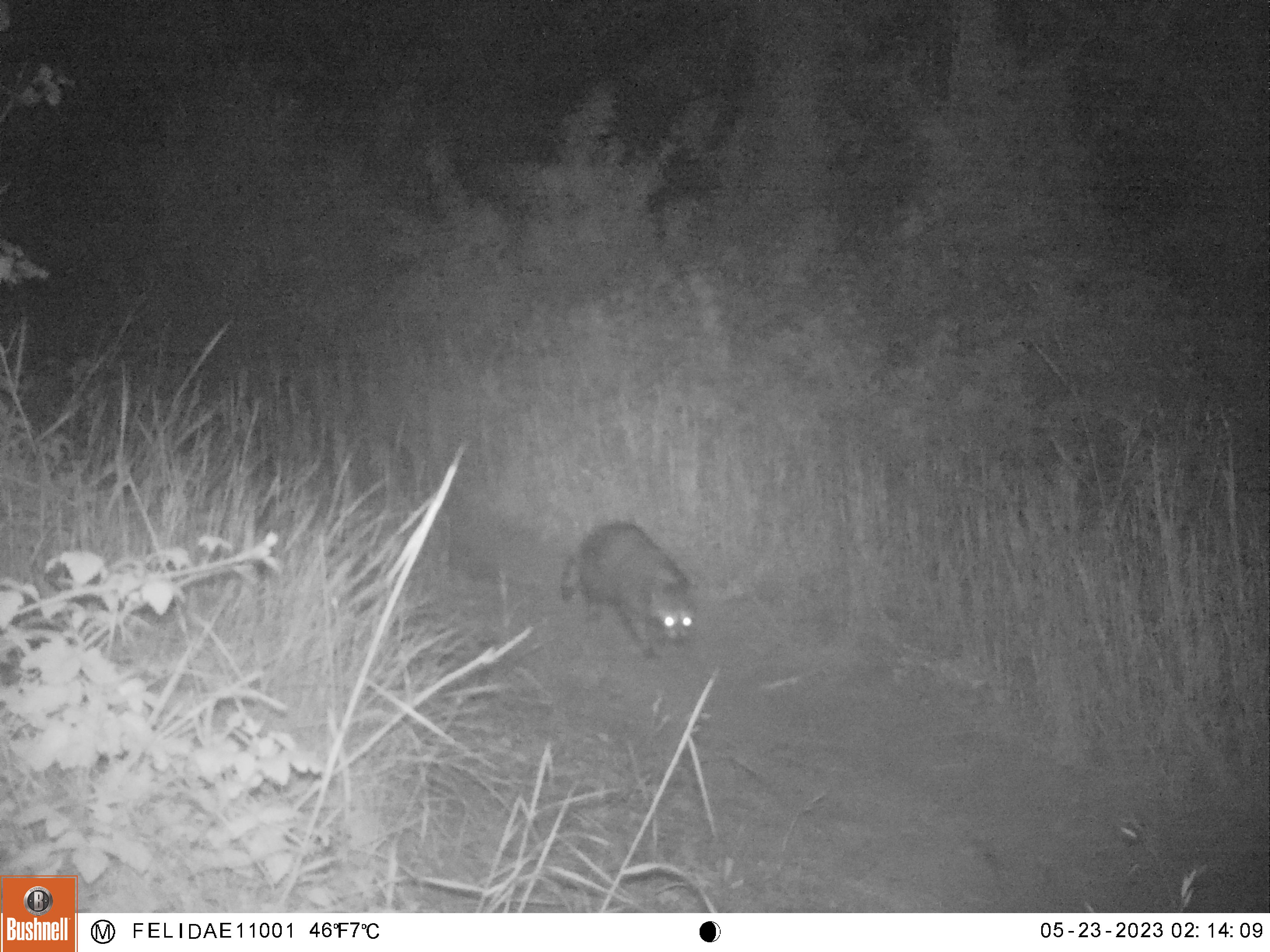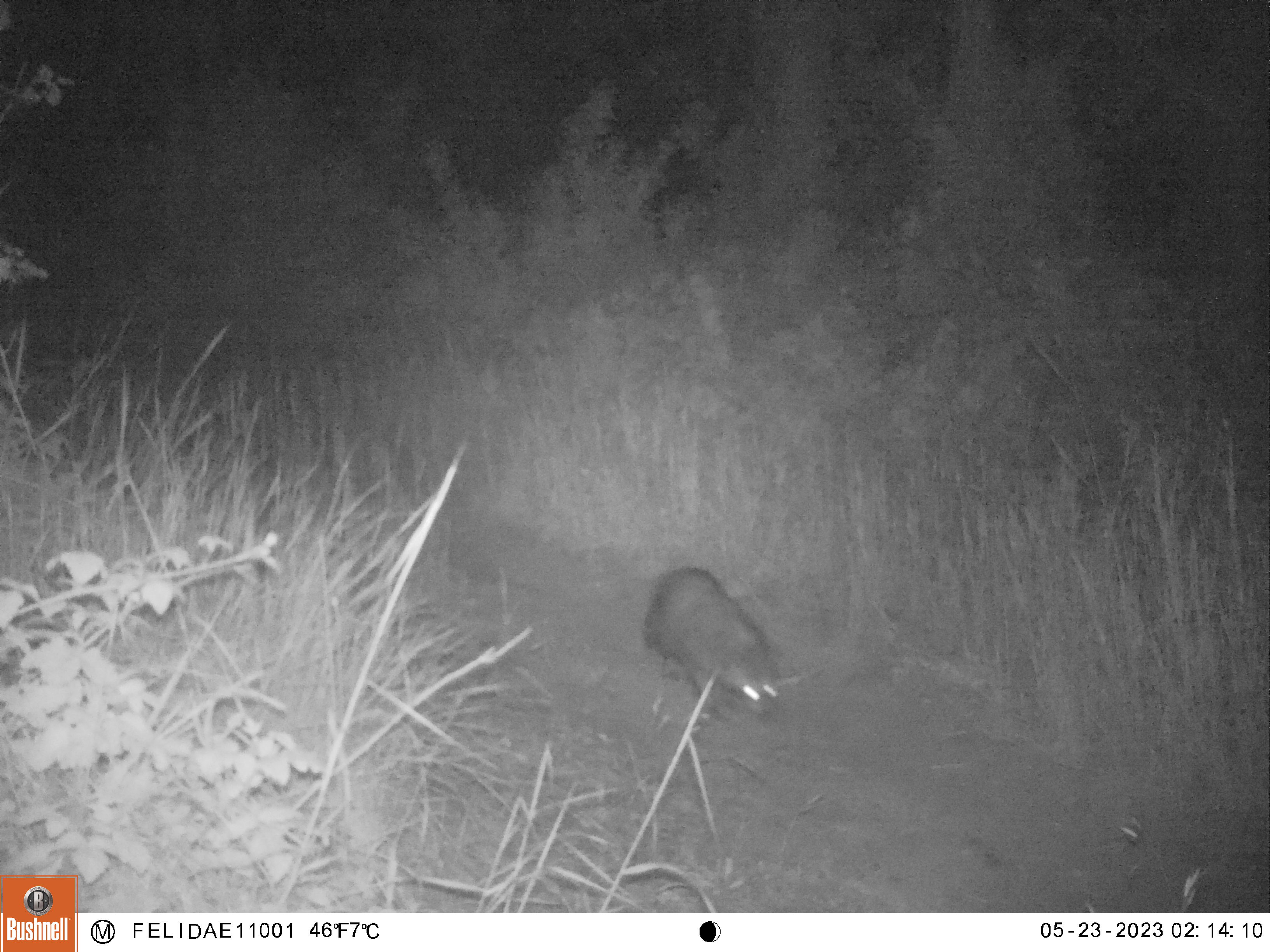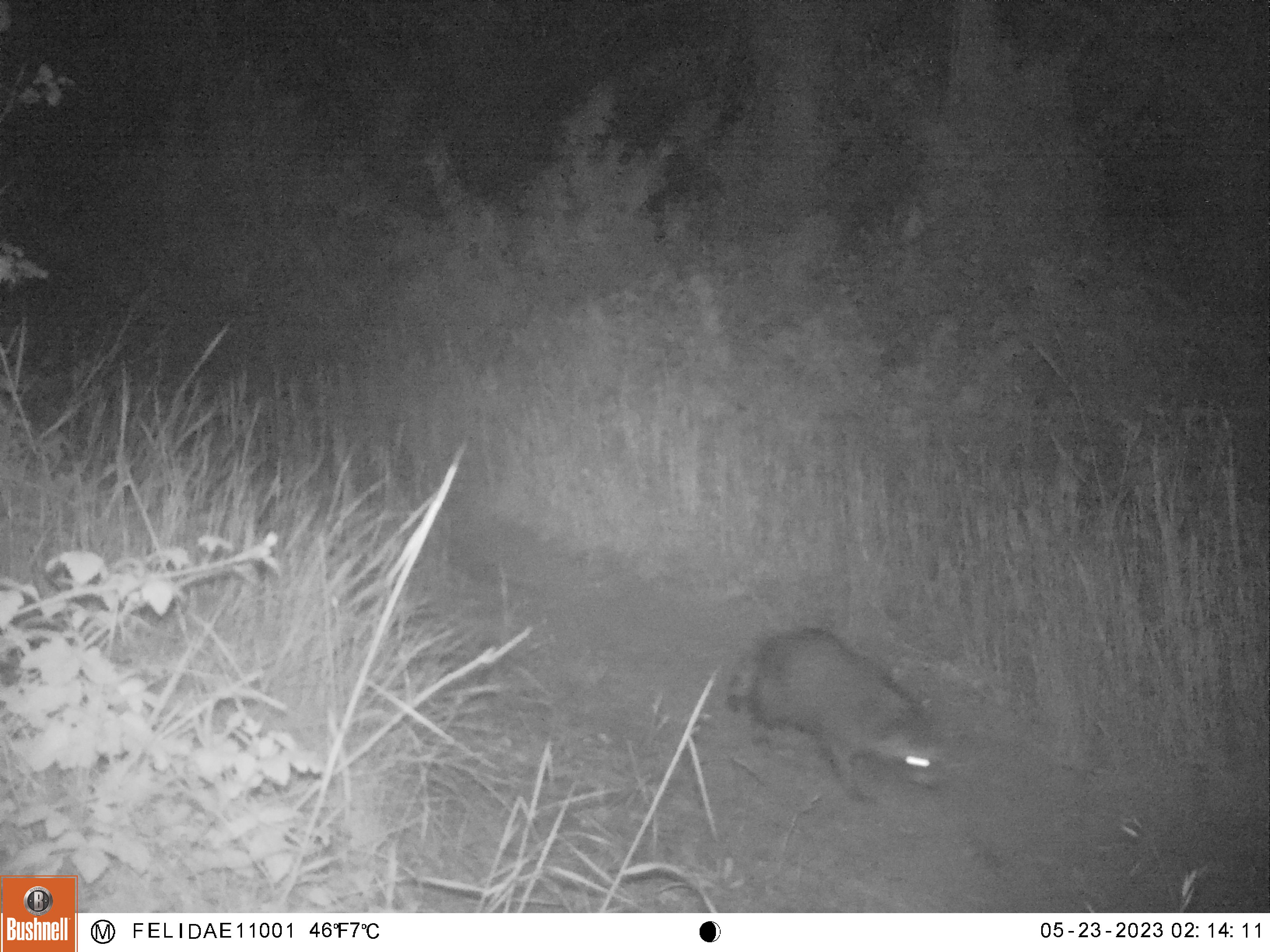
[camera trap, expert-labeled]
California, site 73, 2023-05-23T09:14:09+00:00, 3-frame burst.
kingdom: Animalia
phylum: Chordata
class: Mammalia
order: Carnivora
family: Procyonidae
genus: Procyon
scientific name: Procyon lotor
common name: raccoon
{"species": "raccoon (Procyon lotor)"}